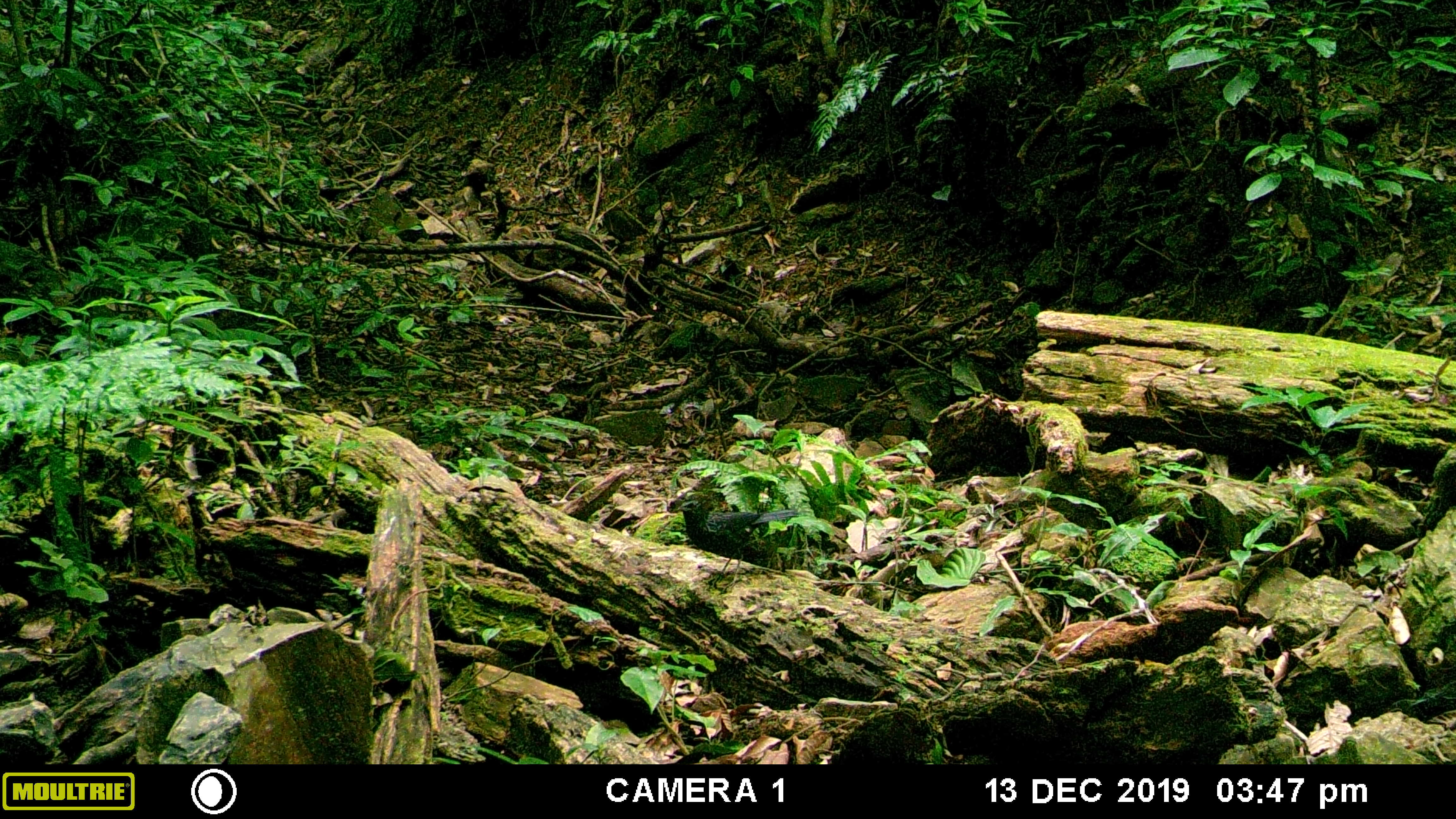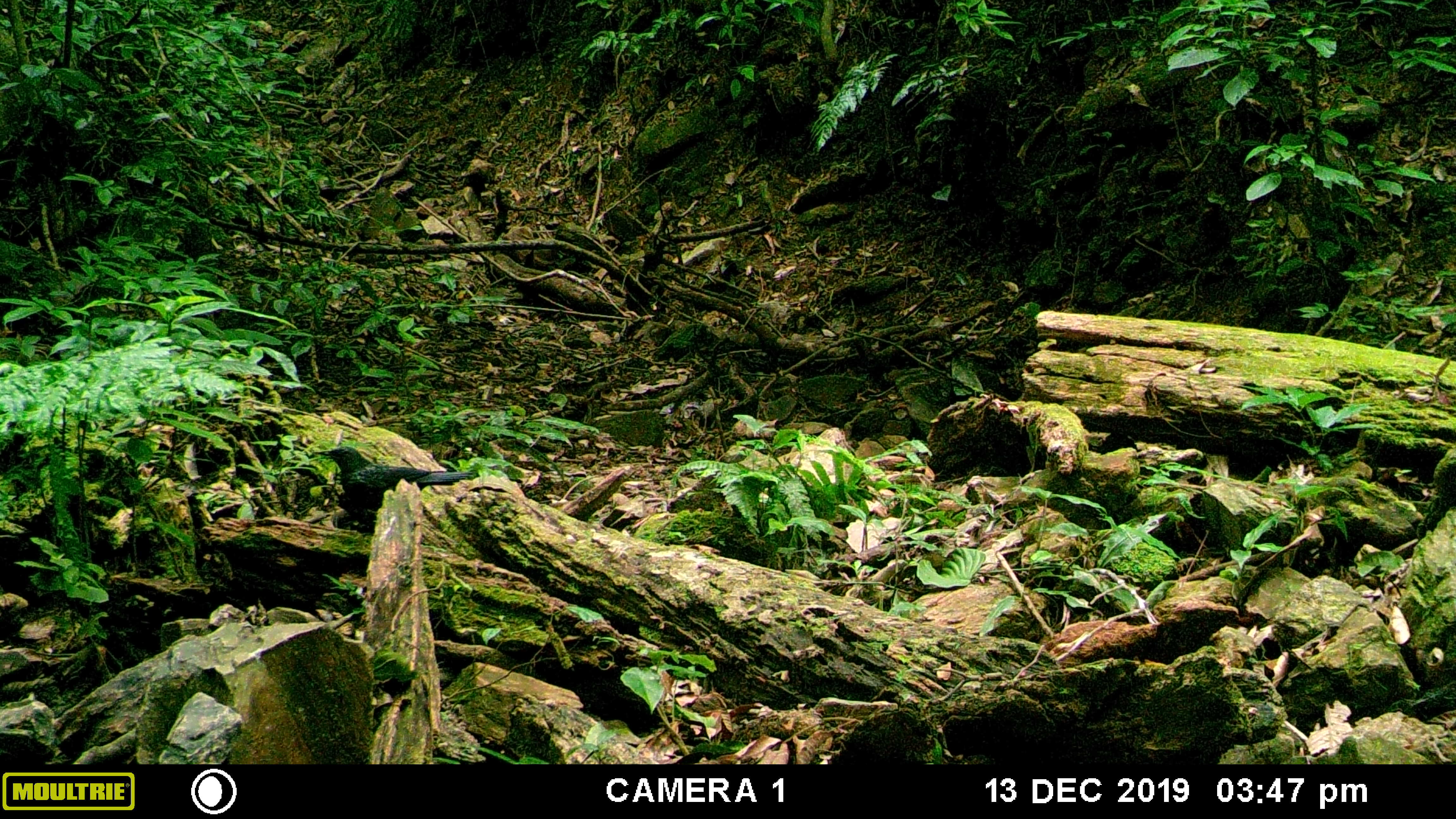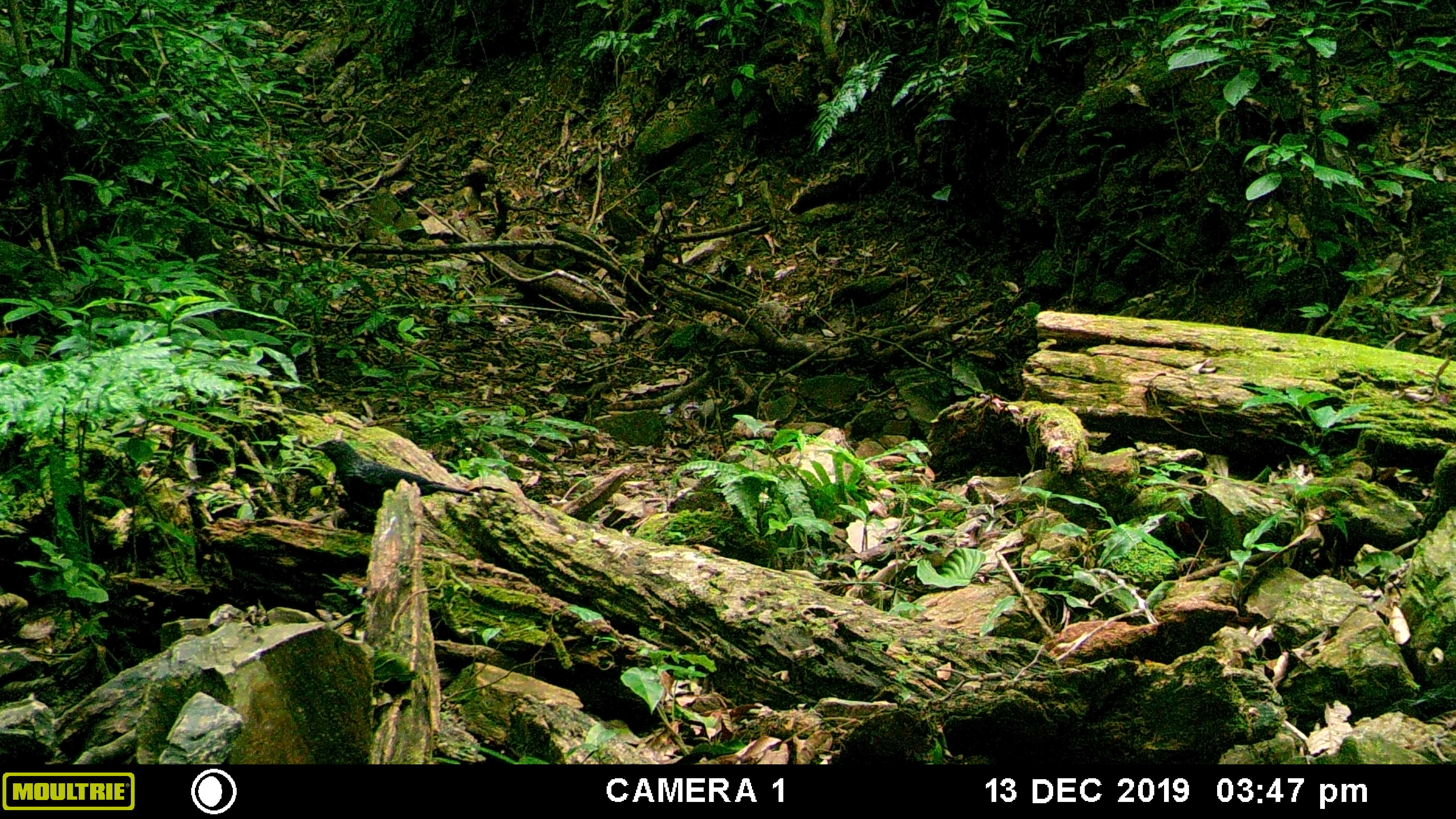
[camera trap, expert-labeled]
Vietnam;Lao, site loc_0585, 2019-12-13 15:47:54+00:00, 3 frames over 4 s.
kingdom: Animalia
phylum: Chordata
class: Aves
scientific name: Aves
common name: bird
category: unidentified bird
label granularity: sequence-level